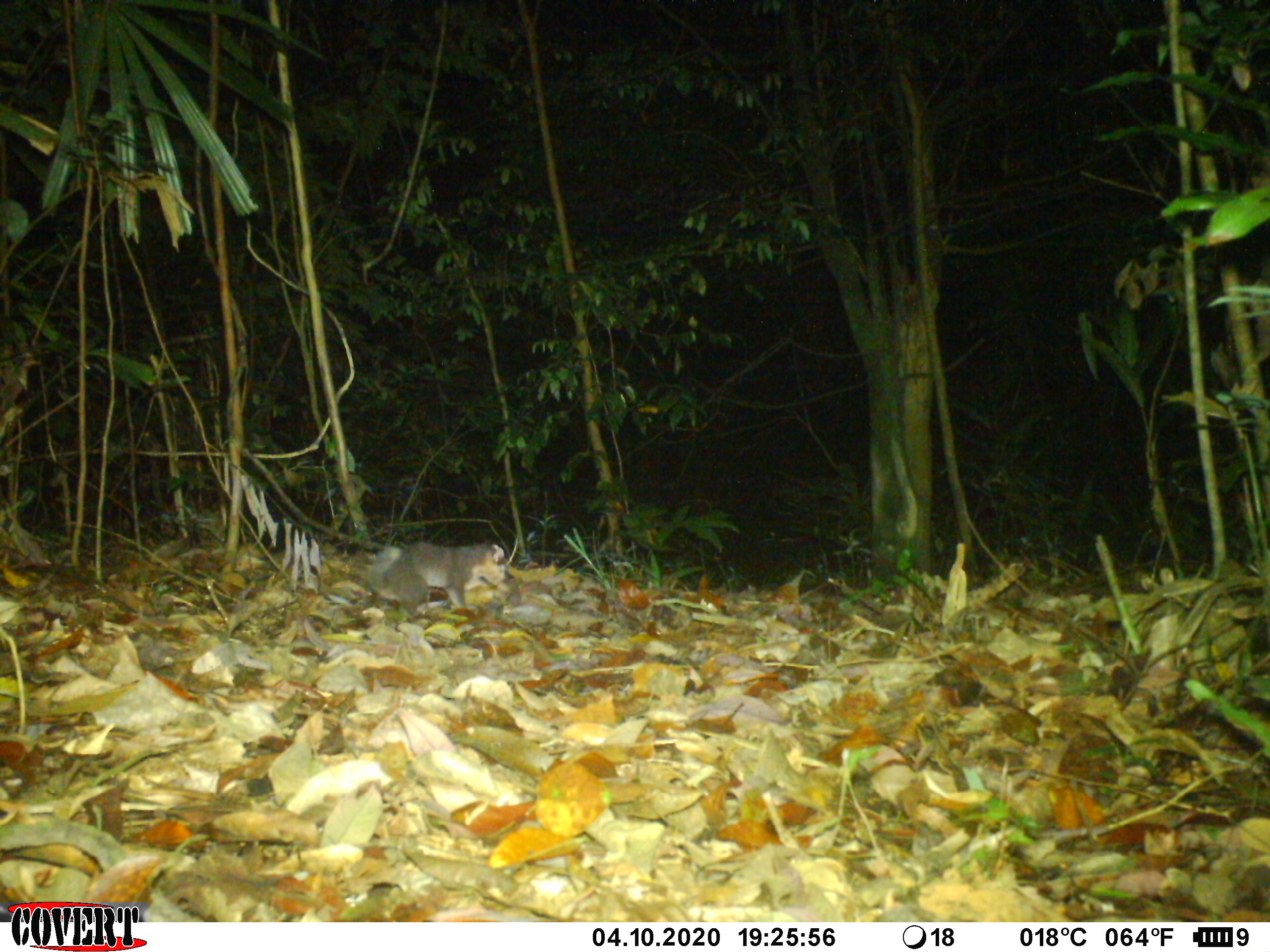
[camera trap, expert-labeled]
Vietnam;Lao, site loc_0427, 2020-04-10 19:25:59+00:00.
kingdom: Animalia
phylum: Chordata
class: Mammalia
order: Carnivora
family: Mustelidae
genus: Melogale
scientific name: Melogale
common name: ferret badger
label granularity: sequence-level